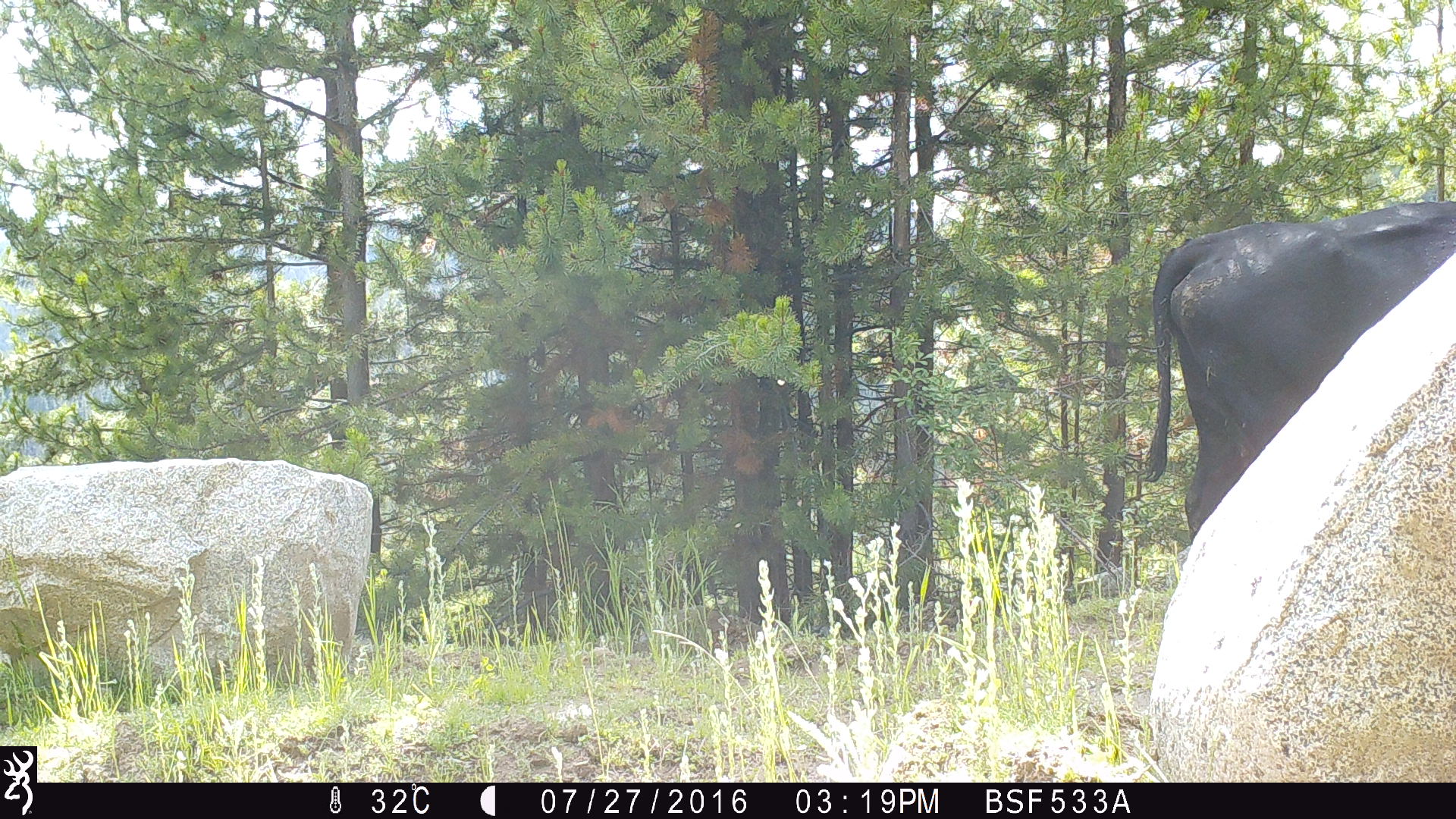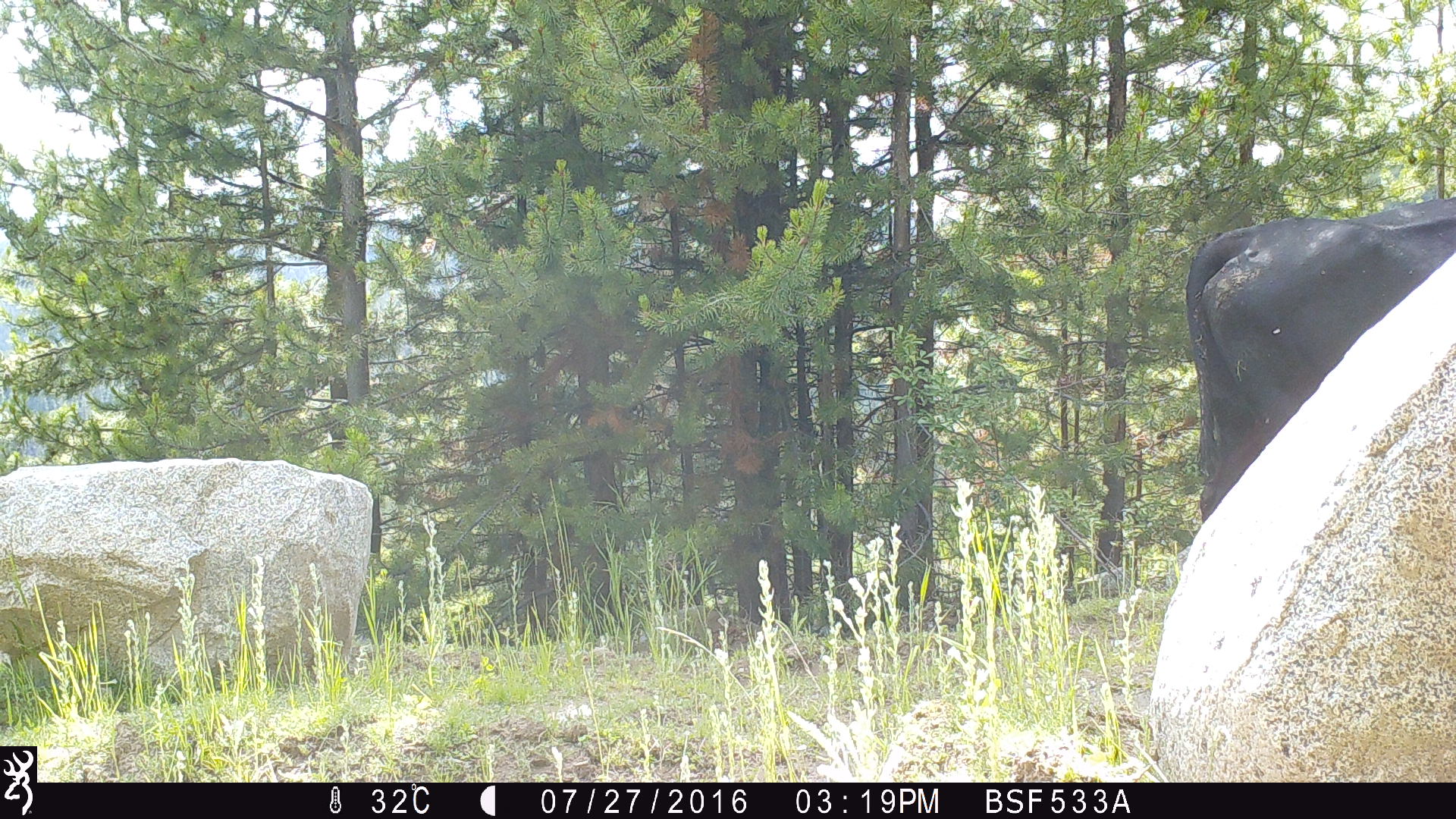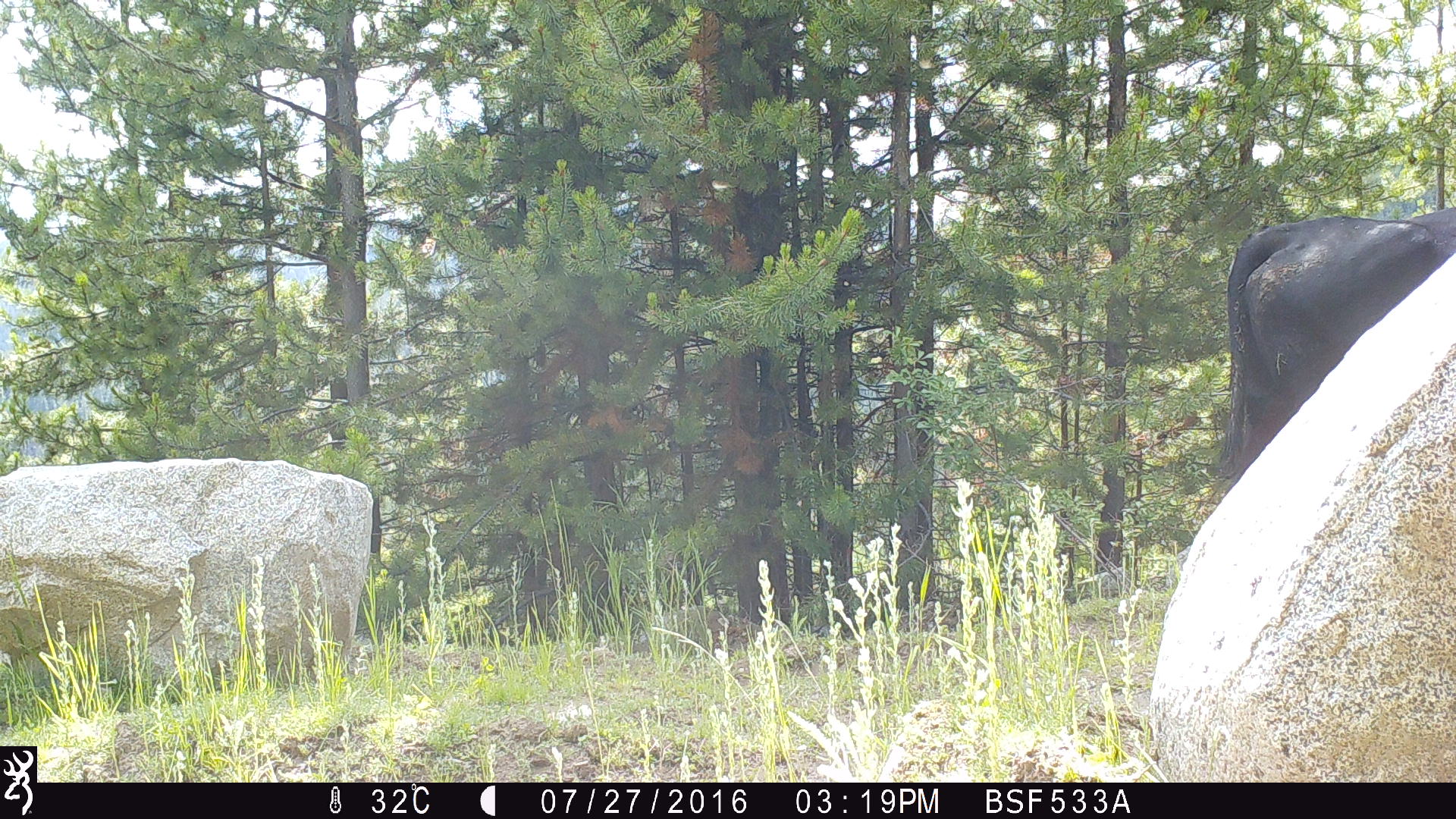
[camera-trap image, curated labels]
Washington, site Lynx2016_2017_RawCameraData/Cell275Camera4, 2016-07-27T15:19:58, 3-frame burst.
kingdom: Animalia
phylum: Chordata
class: Mammalia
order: Artiodactyla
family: Bovidae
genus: Bos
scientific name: Bos taurus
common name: domestic cattle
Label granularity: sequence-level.